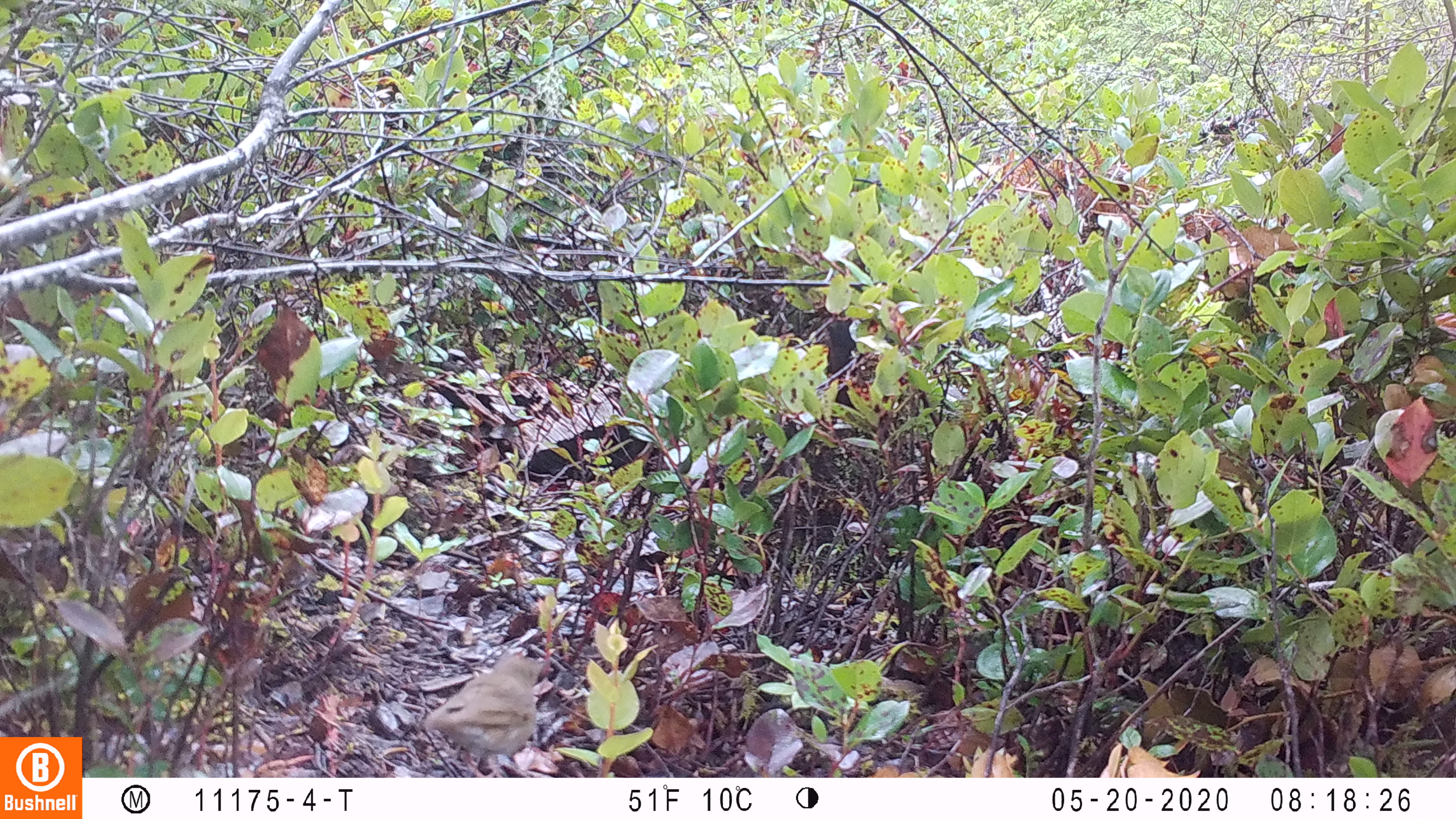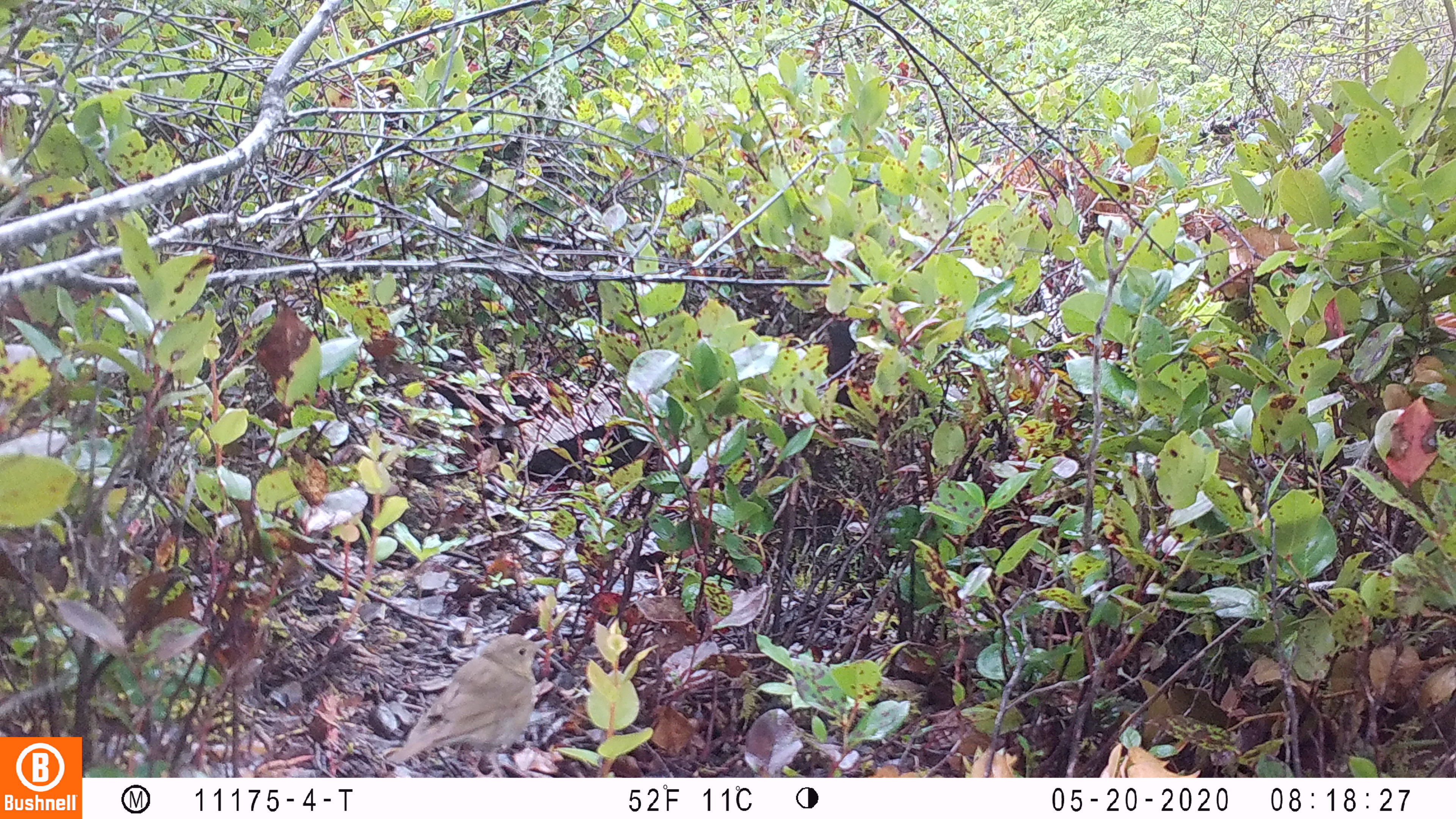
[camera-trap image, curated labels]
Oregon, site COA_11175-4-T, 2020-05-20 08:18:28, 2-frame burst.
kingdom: Animalia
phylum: Chordata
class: Aves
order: Passeriformes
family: Turdidae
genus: Catharus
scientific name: Catharus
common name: brown thrushes and nightingale-thrushes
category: catharus species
Catharus species (brown thrushes and nightingale-thrushes) (Catharus).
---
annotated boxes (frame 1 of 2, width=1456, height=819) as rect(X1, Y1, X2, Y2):
catharus species: rect(400, 636, 576, 774)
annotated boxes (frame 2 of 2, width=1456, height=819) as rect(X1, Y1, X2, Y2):
catharus species: rect(380, 623, 565, 777)